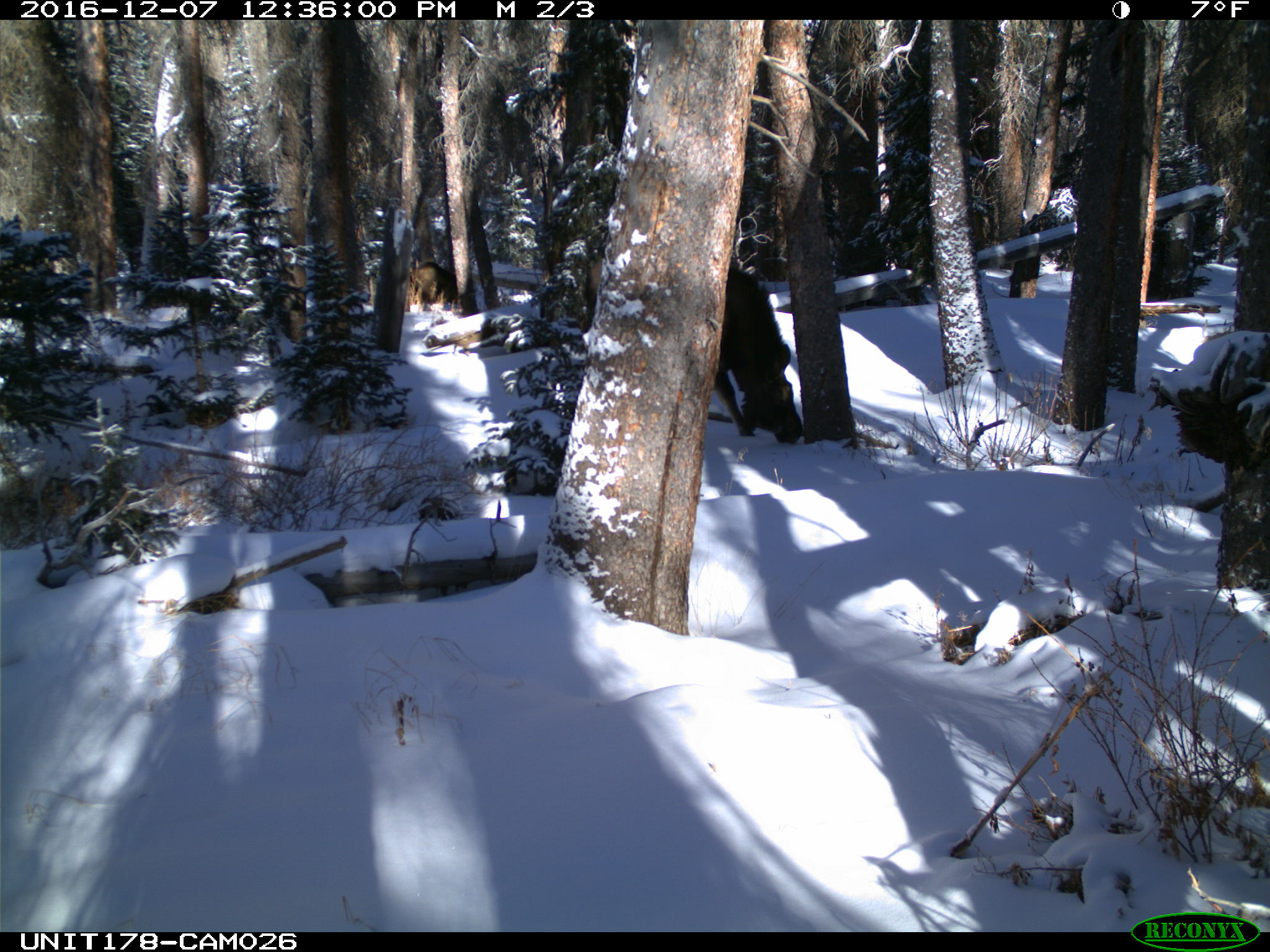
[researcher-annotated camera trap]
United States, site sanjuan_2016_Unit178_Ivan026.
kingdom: Animalia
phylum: Chordata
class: Mammalia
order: Artiodactyla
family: Cervidae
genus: Alces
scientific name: Alces alces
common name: moose